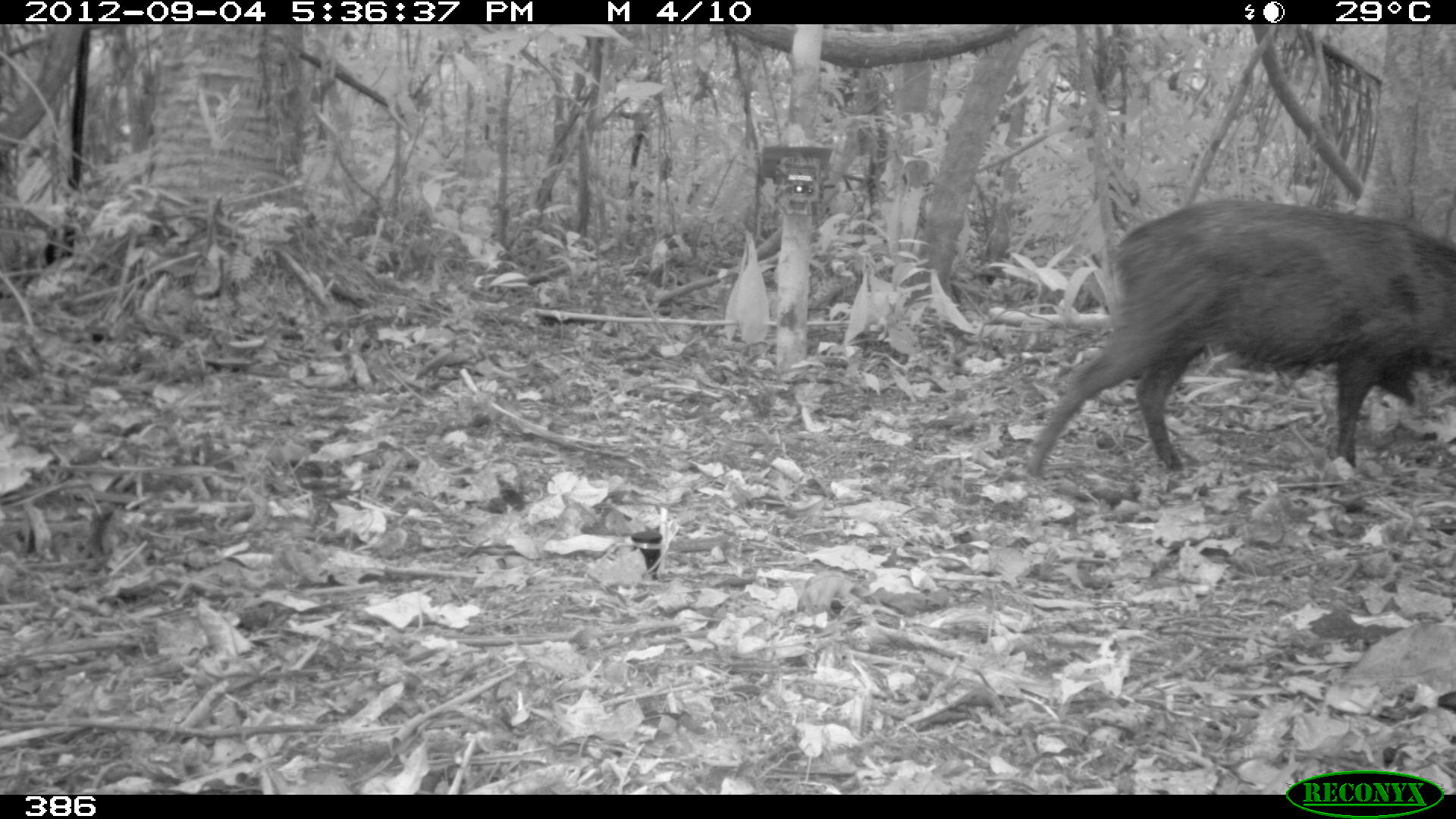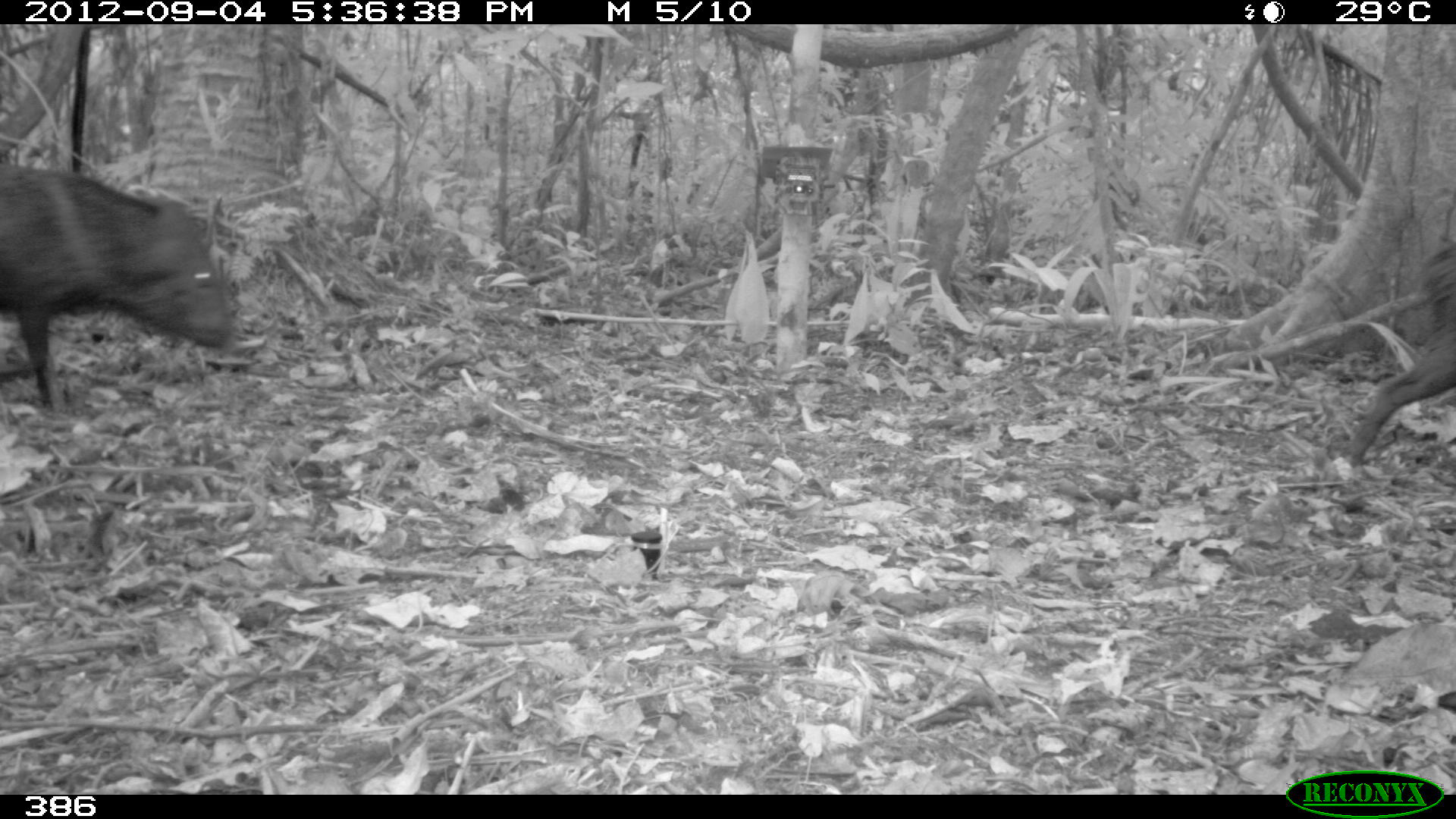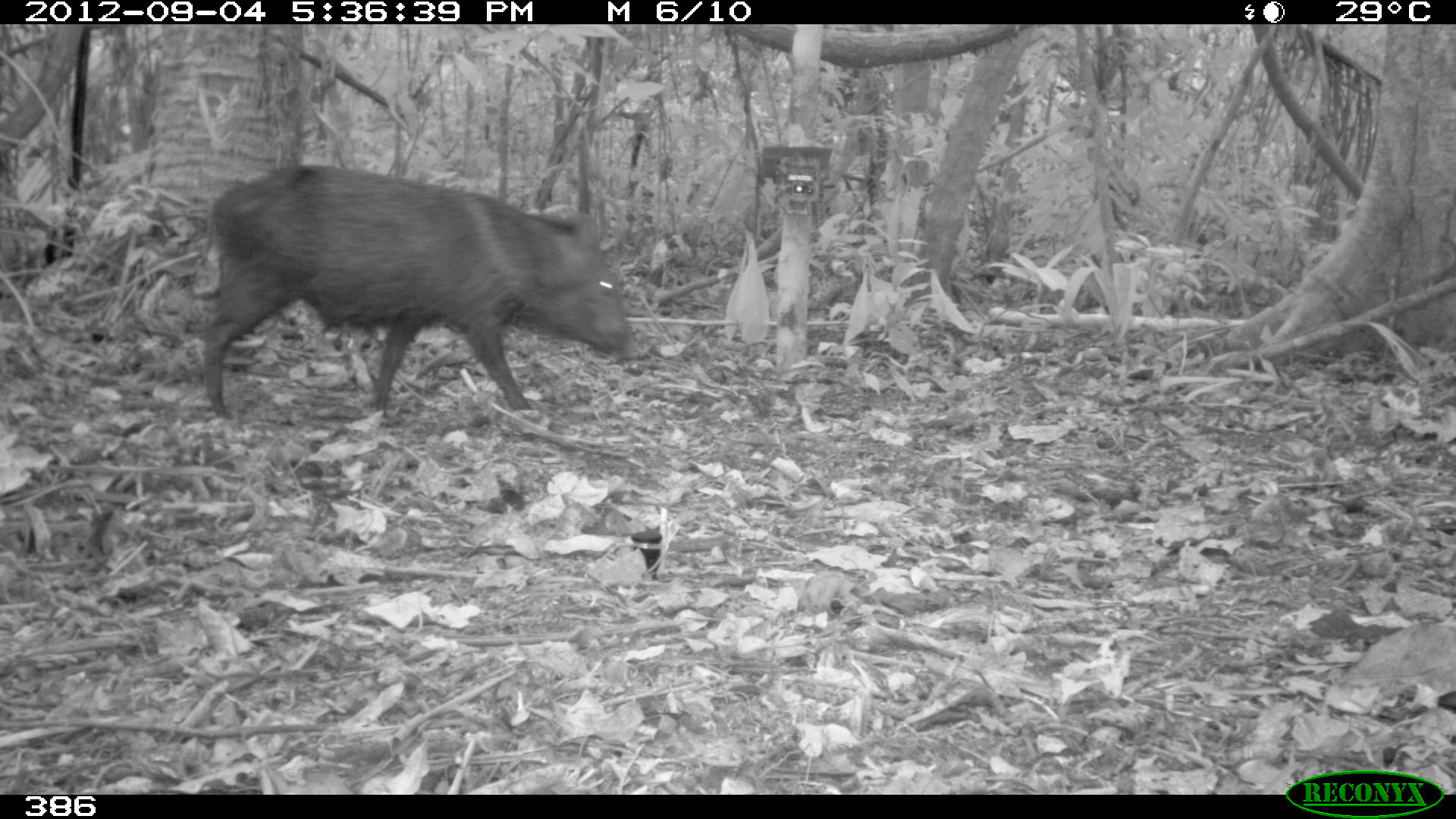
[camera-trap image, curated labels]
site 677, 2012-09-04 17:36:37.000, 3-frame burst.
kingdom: Animalia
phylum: Chordata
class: Mammalia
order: Artiodactyla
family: Tayassuidae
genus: Pecari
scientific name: Pecari tajacu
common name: collared peccary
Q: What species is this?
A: Pecari tajacu (collared peccary).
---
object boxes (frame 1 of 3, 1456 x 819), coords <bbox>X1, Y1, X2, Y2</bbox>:
pecari tajacu: <bbox>1023, 197, 1456, 477</bbox>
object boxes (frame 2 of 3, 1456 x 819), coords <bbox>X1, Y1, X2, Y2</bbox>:
pecari tajacu: <bbox>0, 162, 232, 411</bbox>; <bbox>1343, 245, 1456, 467</bbox>